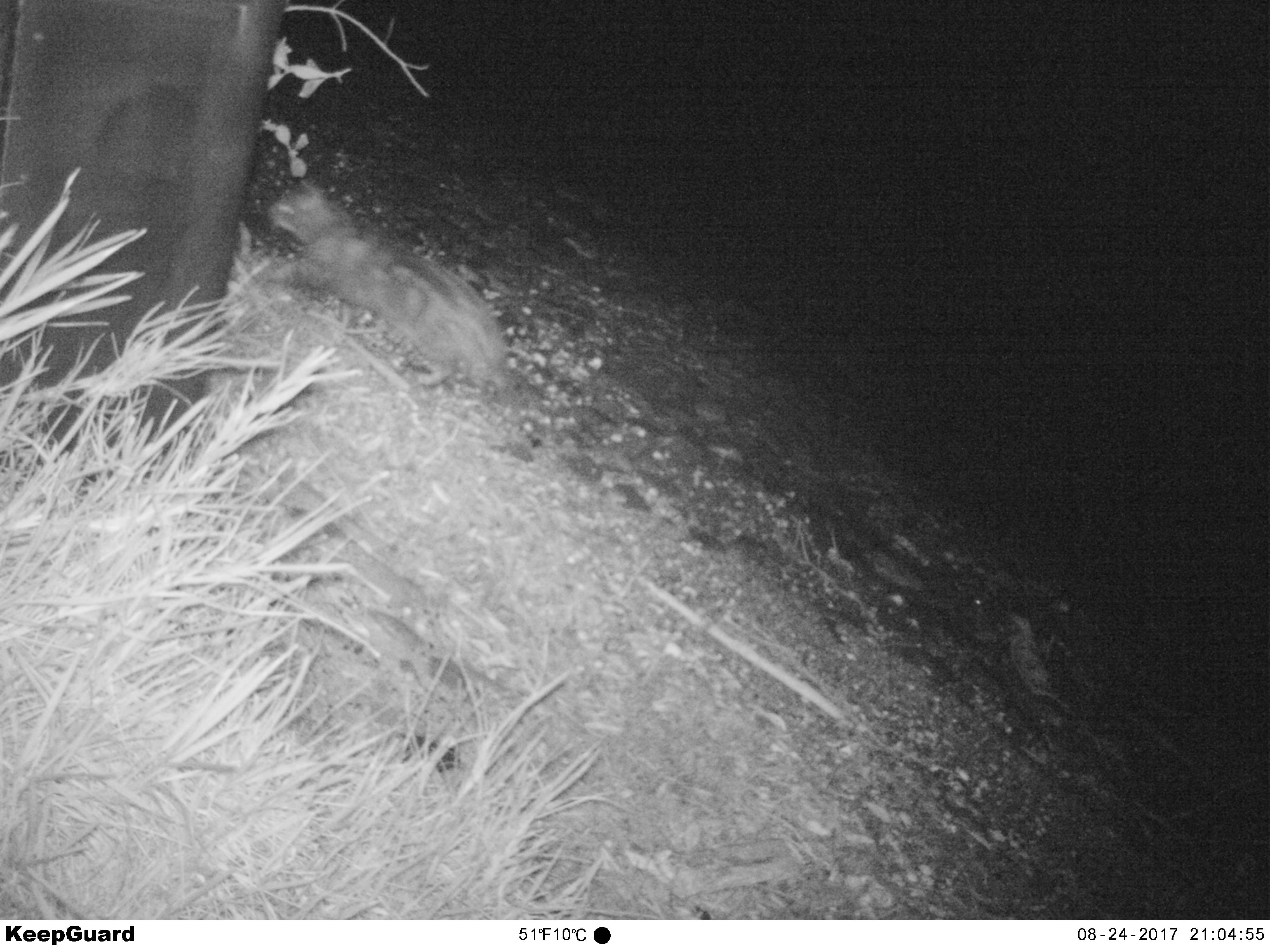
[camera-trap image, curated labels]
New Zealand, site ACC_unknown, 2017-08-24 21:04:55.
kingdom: Animalia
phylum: Chordata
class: Mammalia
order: Carnivora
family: Felidae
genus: Felis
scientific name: Felis catus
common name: domestic cat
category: cat